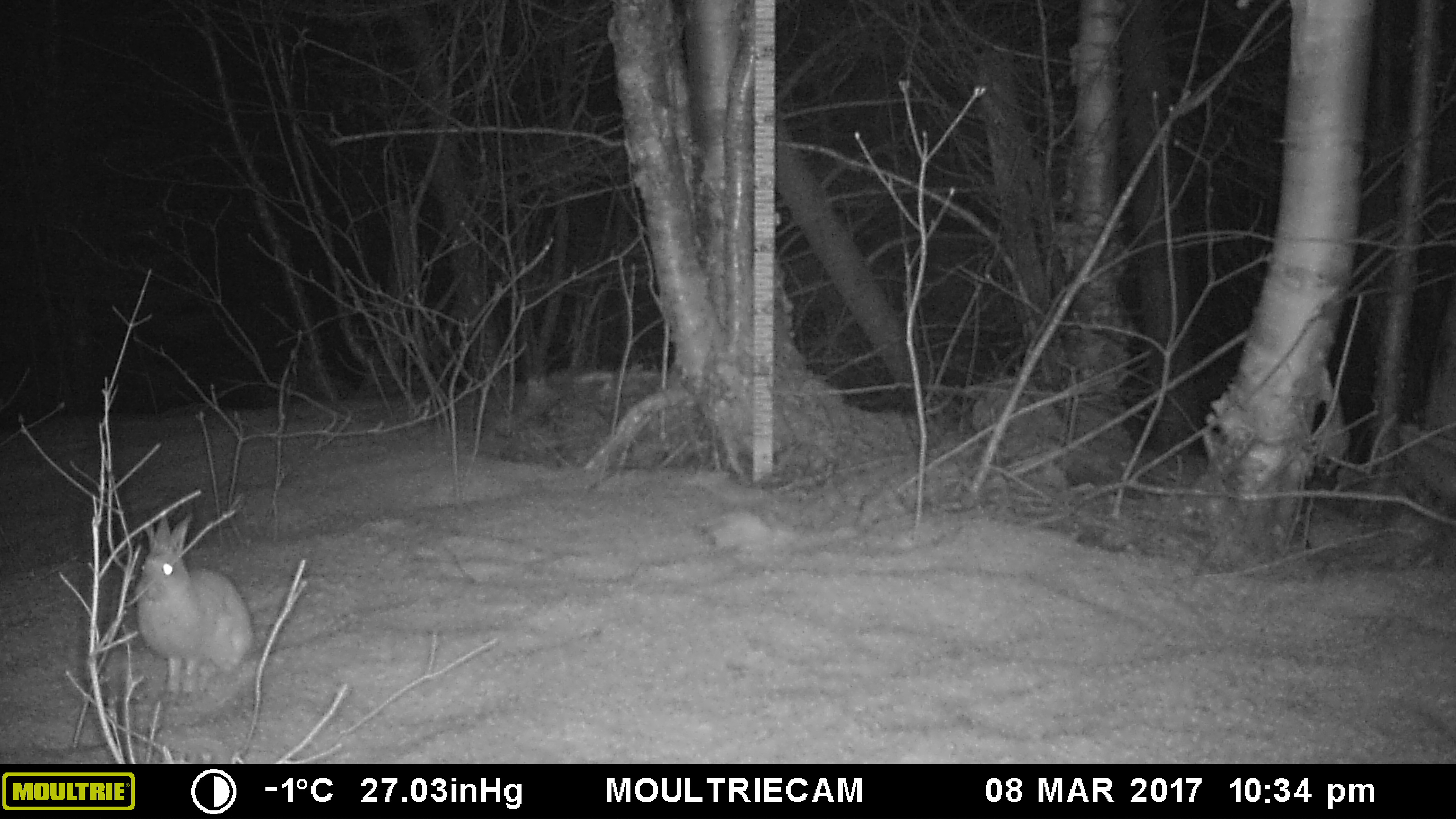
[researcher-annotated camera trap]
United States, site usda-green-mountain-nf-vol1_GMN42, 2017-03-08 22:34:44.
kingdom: Animalia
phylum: Chordata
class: Mammalia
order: Lagomorpha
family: Leporidae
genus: Lepus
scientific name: Lepus americanus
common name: snowshoe hare